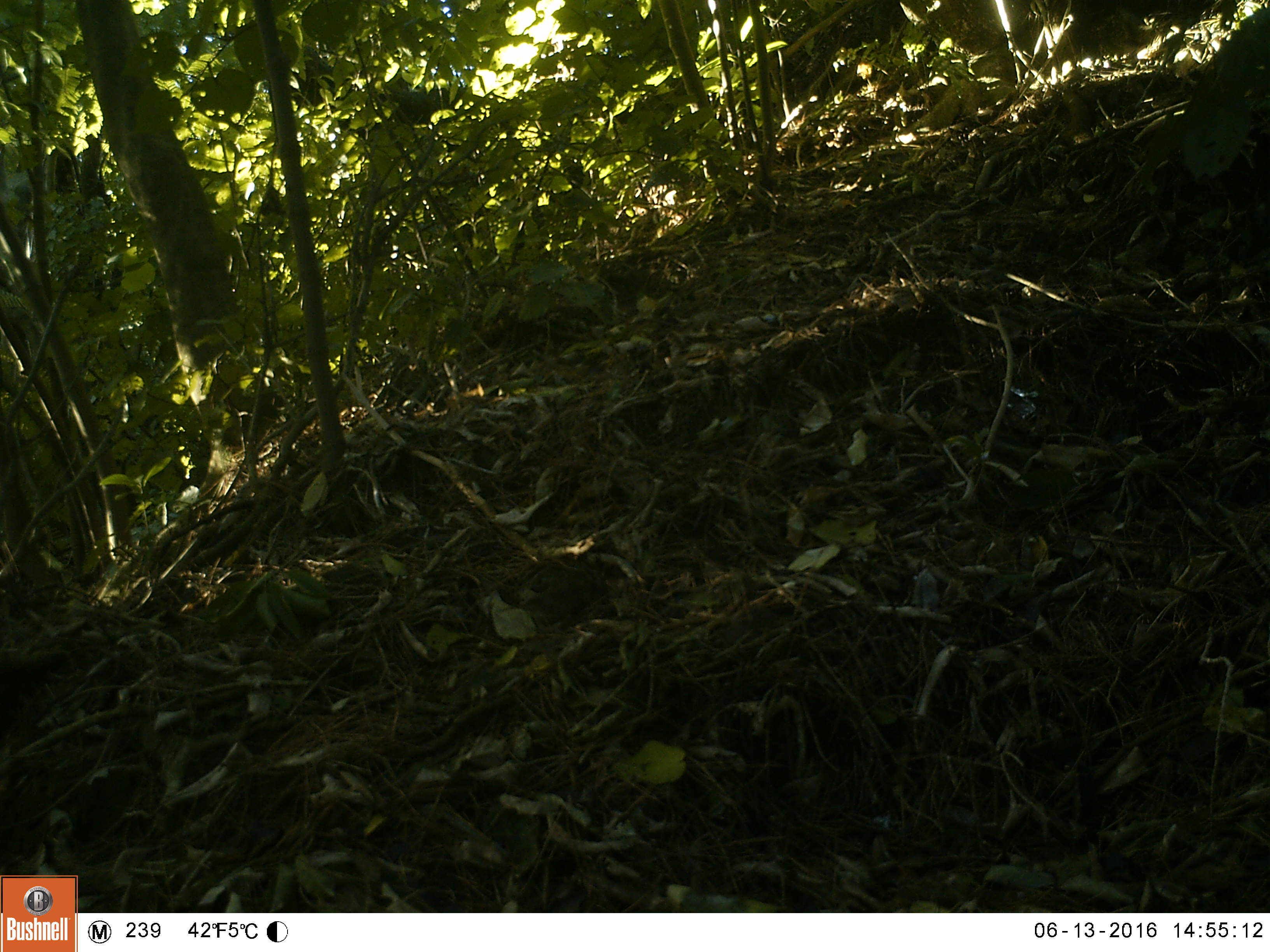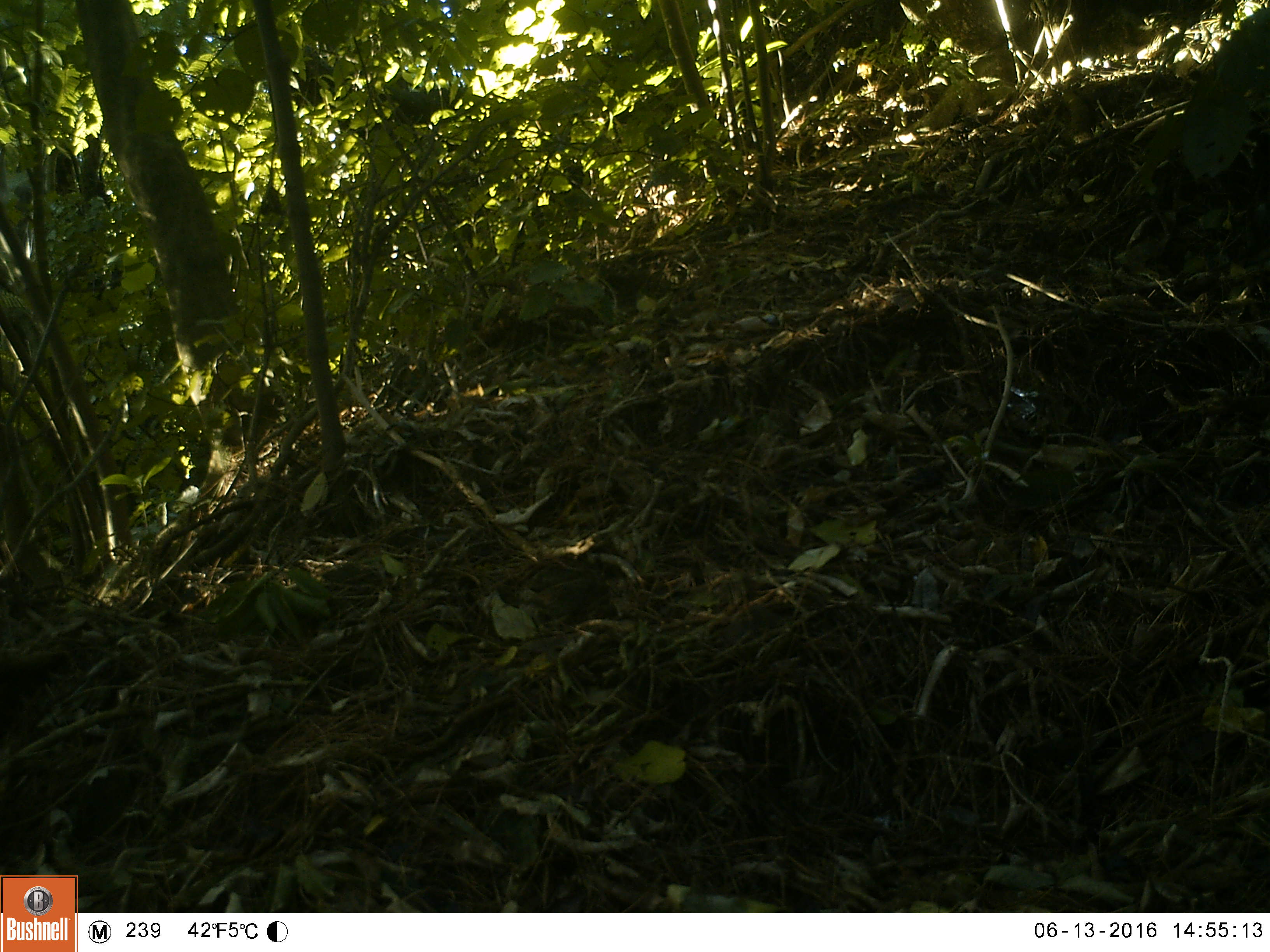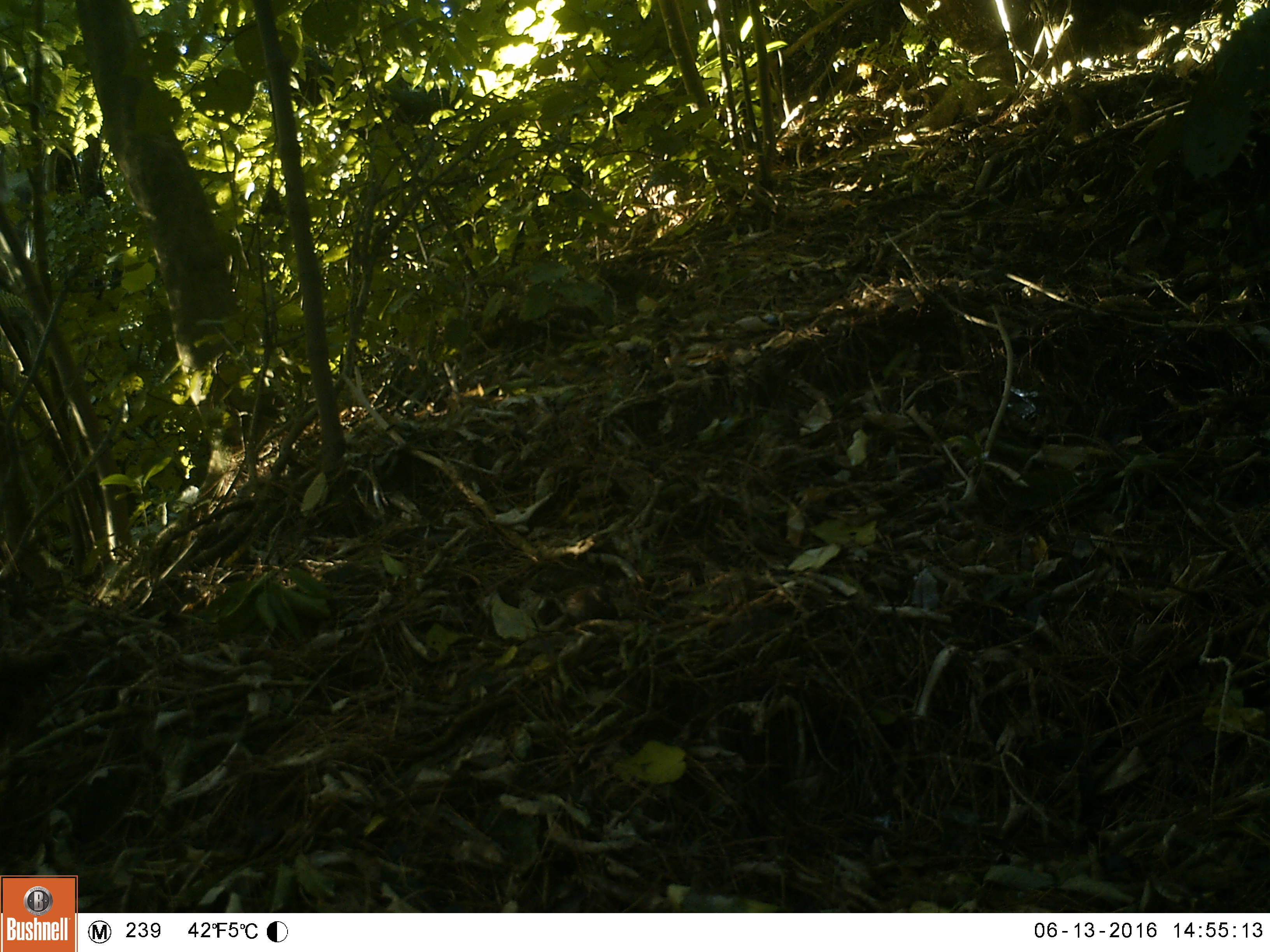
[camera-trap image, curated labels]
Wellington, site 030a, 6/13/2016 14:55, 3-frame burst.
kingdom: Animalia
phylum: Chordata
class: Aves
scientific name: Aves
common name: bird